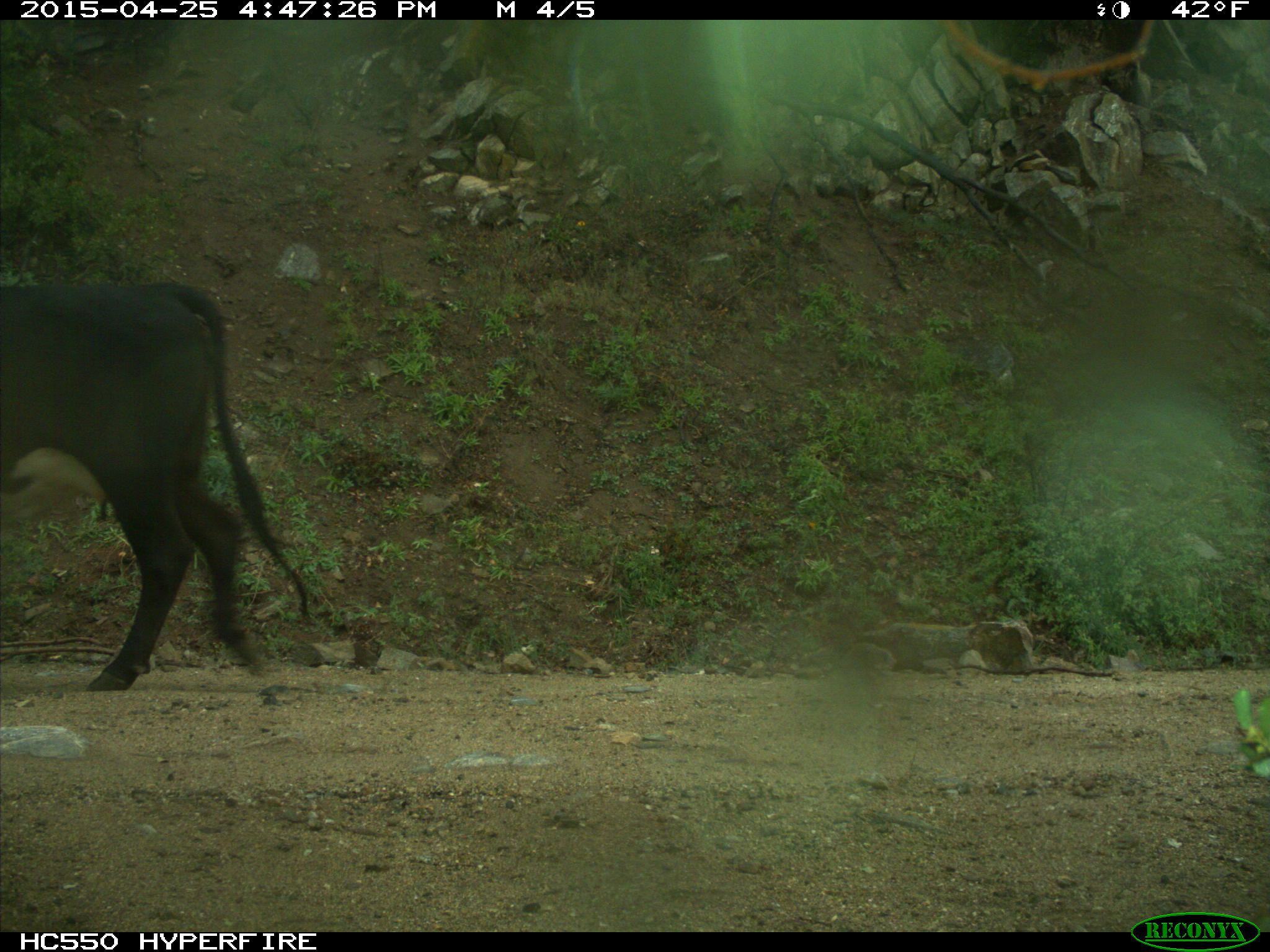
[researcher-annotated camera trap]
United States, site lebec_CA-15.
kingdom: Animalia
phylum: Chordata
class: Mammalia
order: Artiodactyla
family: Bovidae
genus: Bos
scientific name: Bos taurus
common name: domestic cow